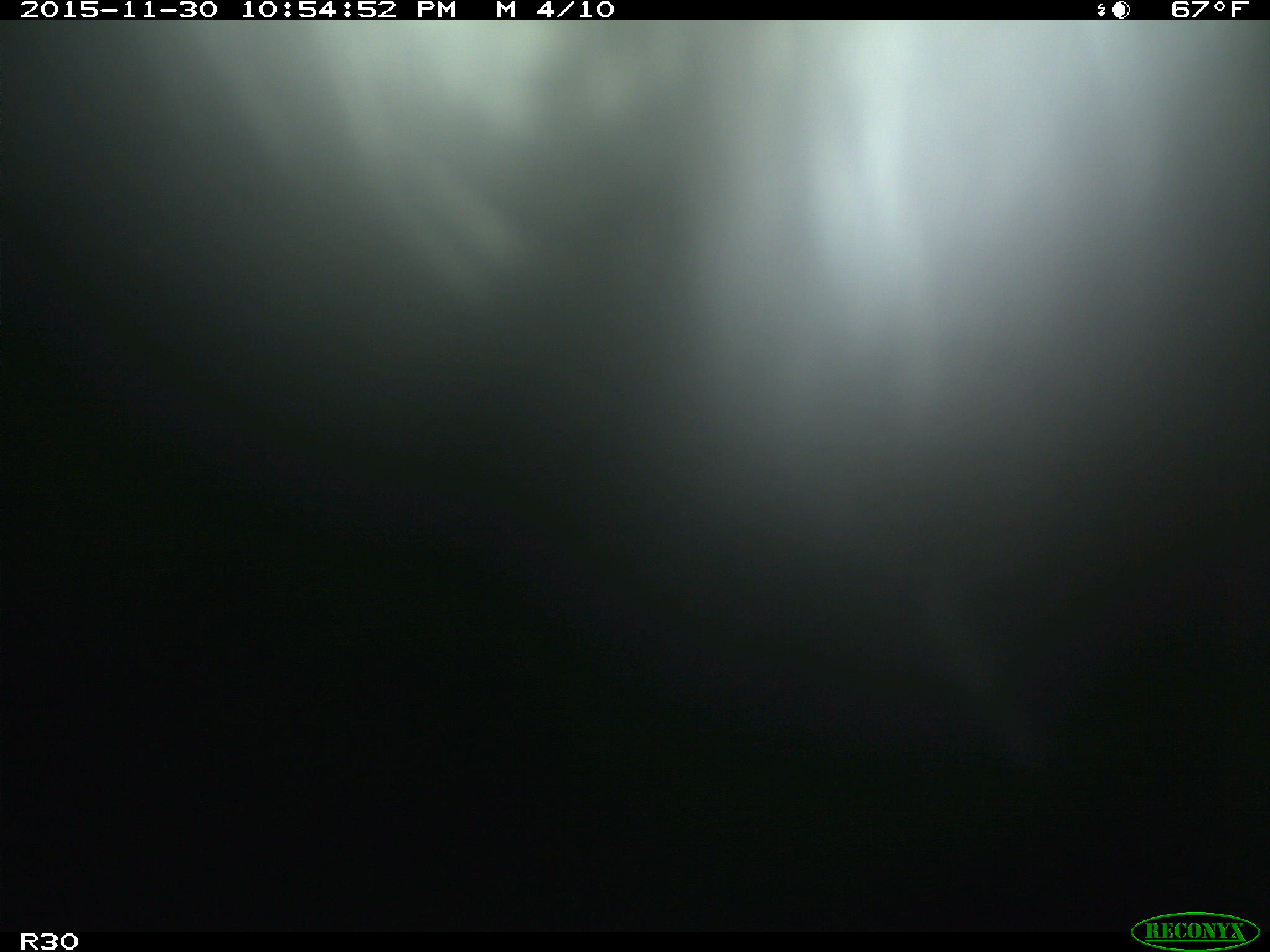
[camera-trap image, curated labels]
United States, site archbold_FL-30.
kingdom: Animalia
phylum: Chordata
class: Mammalia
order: Artiodactyla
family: Bovidae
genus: Bos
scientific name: Bos taurus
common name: domestic cow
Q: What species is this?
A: Bos taurus (domestic cow).